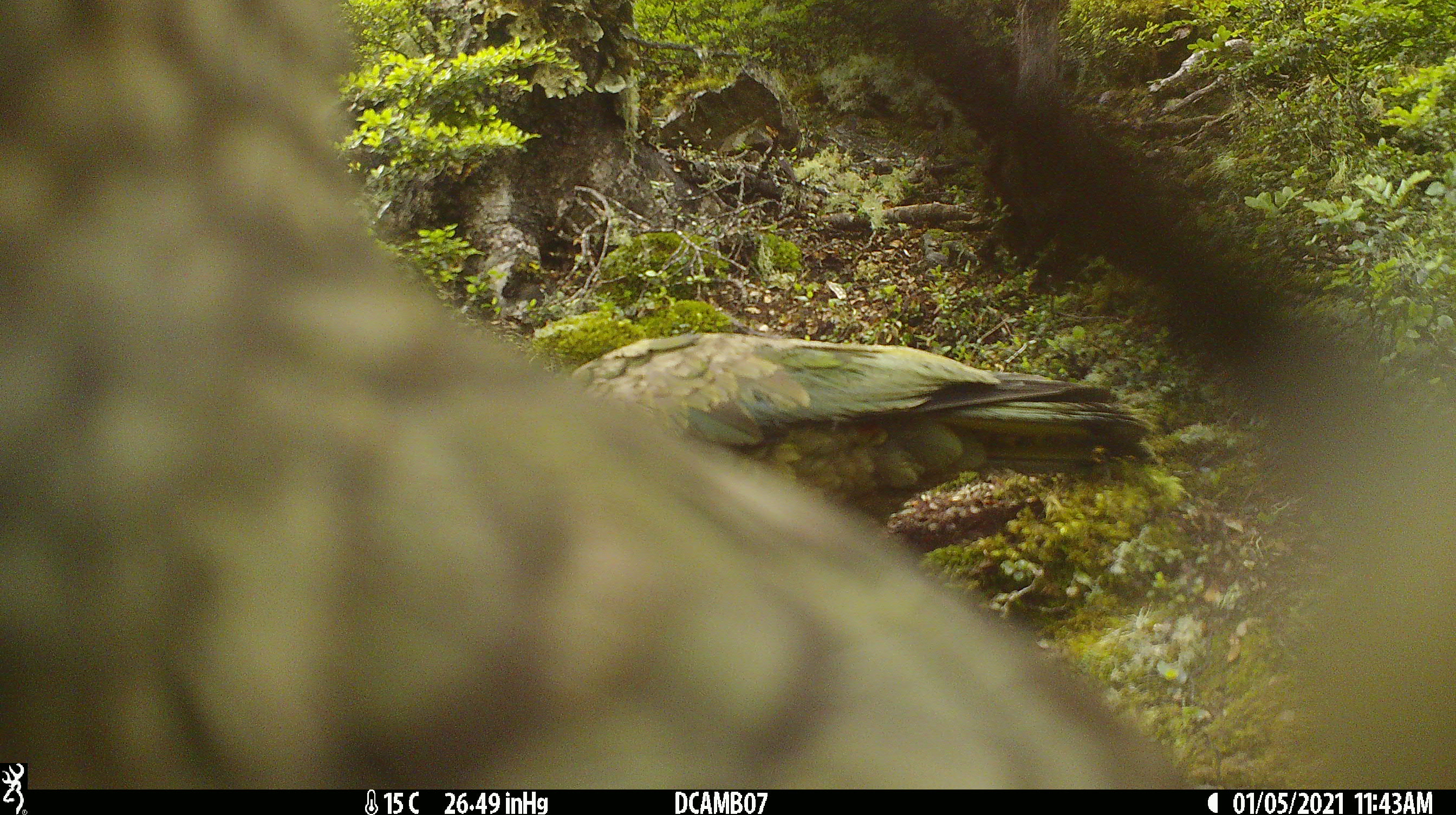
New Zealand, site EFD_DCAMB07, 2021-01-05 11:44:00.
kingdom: Animalia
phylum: Chordata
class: Aves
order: Psittaciformes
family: Strigopidae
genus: Nestor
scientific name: Nestor notabilis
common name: kea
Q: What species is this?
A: Kea (Nestor notabilis).